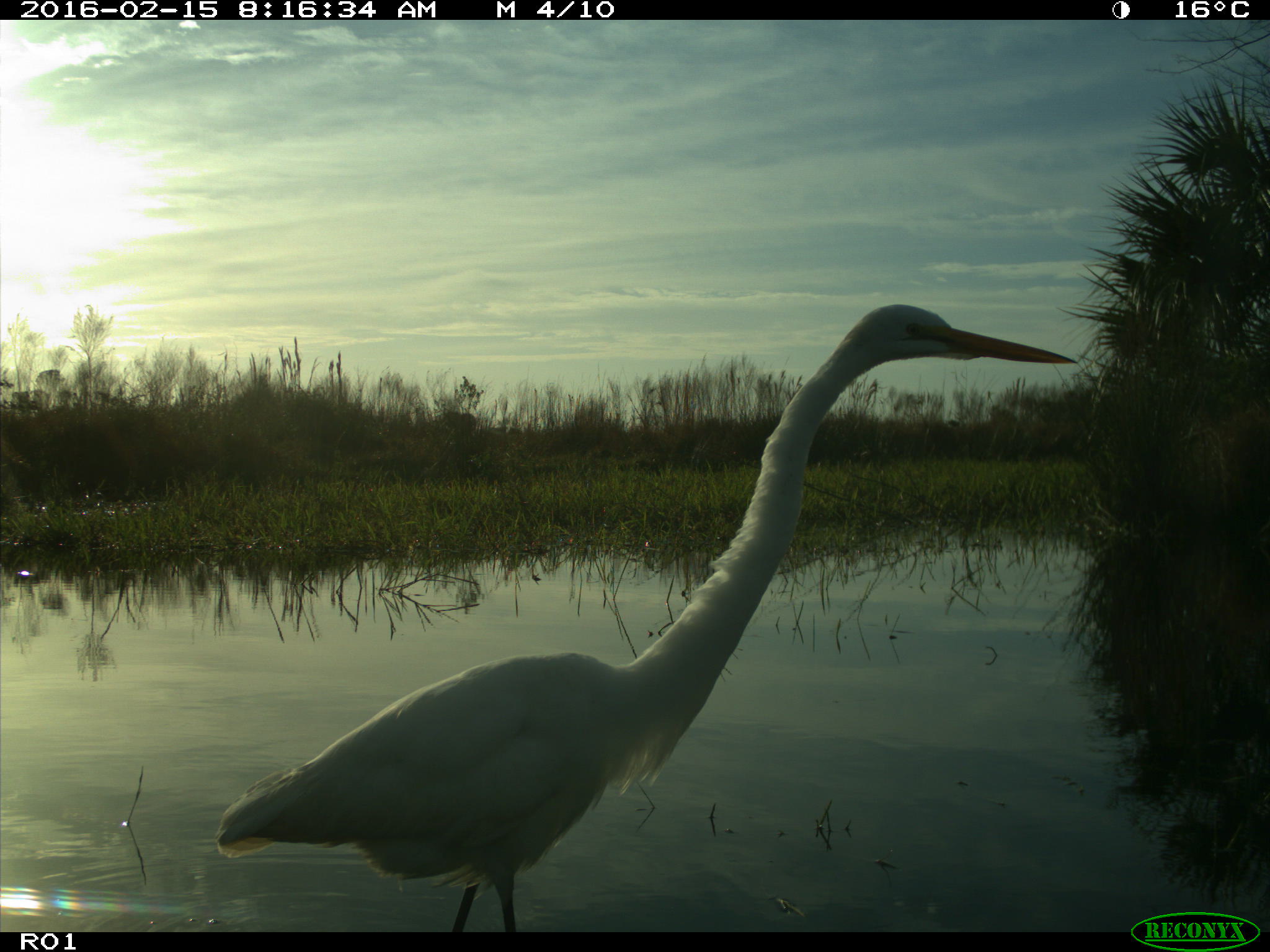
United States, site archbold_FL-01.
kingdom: Animalia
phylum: Chordata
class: Aves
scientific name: Aves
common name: birds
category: unidentified bird